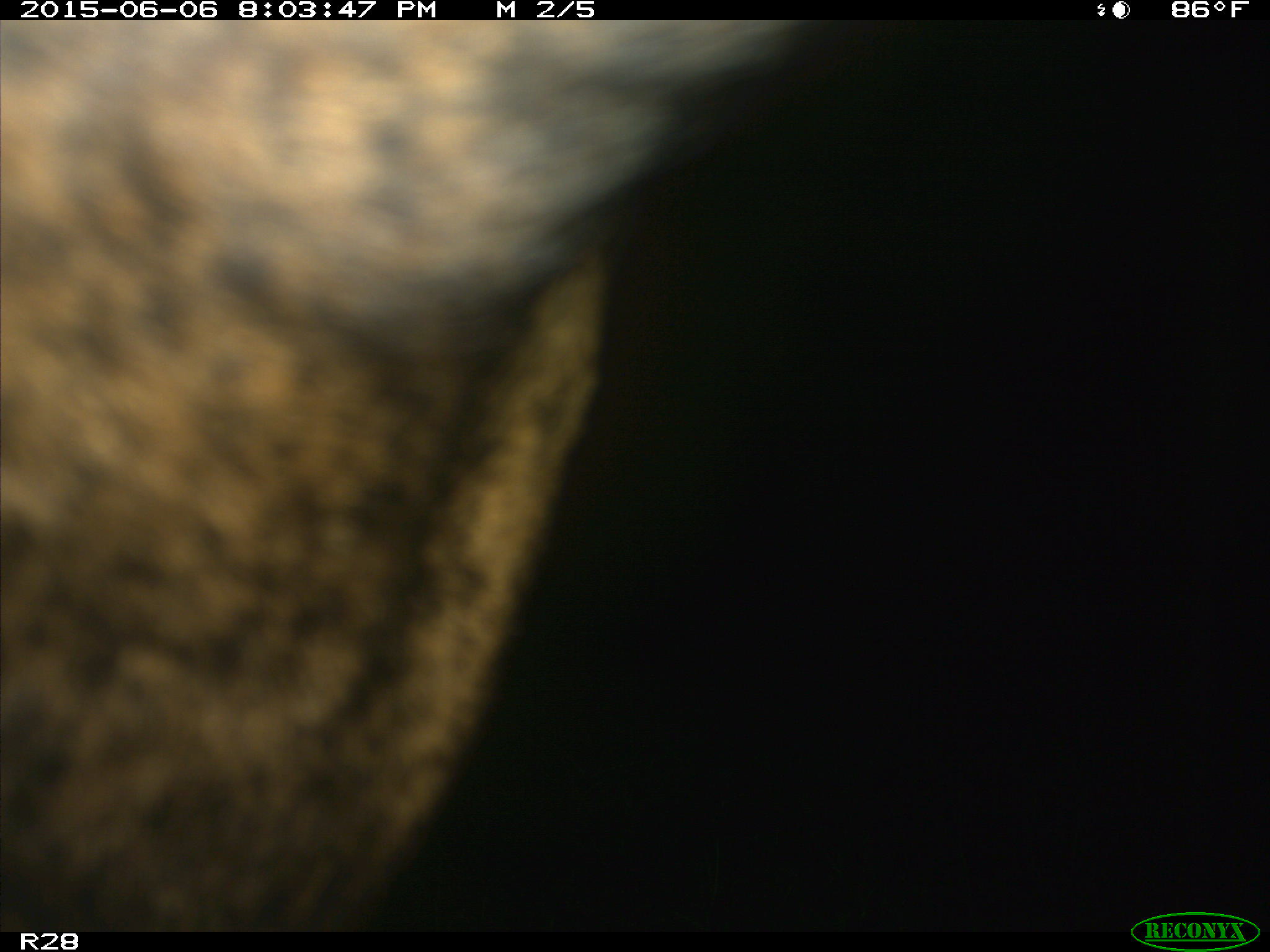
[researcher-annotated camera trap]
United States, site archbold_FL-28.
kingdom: Animalia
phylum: Chordata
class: Mammalia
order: Artiodactyla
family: Bovidae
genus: Bos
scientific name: Bos taurus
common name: domestic cow